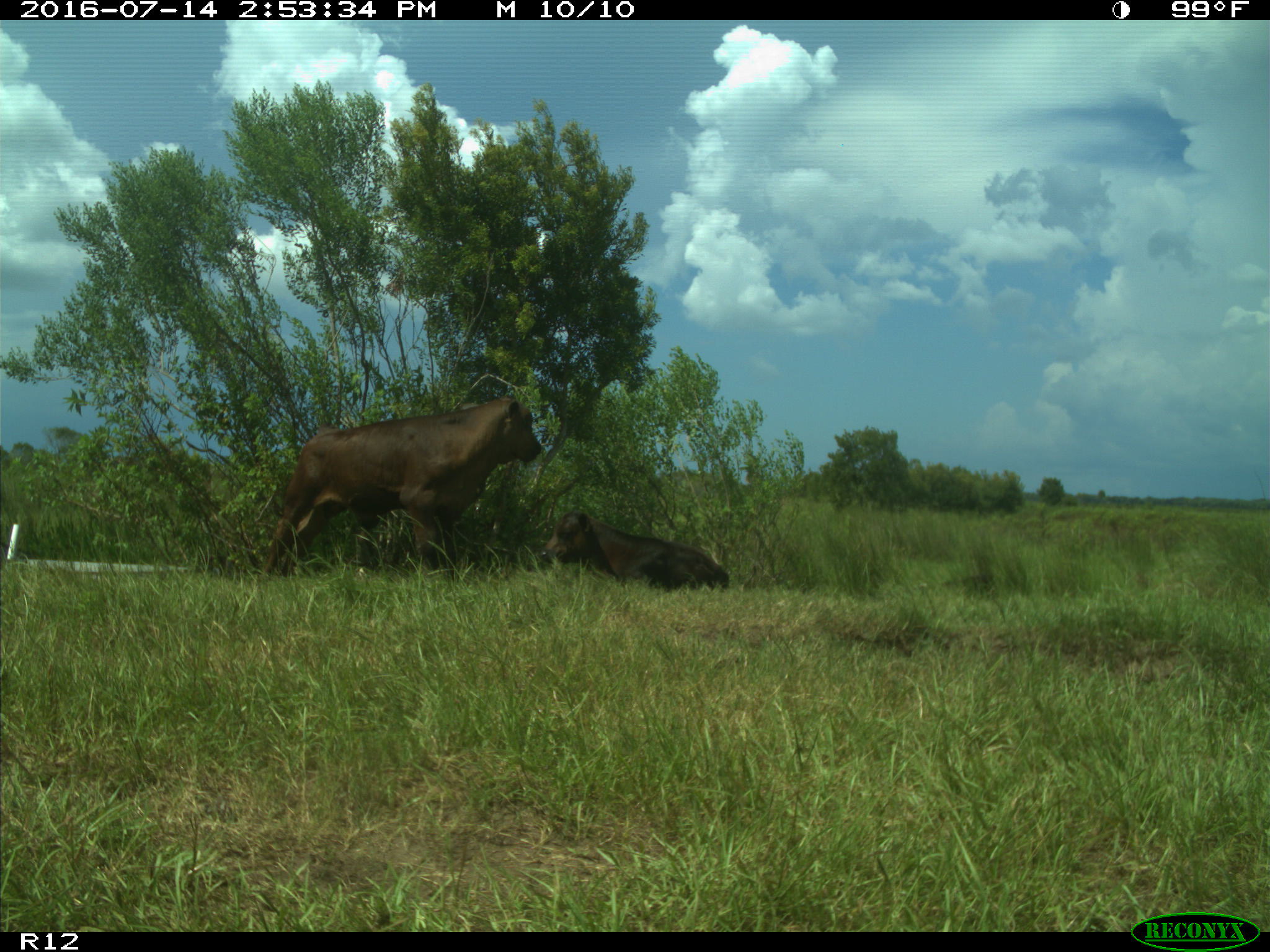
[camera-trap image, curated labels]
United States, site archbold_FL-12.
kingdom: Animalia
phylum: Chordata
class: Mammalia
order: Artiodactyla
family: Bovidae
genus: Bos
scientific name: Bos taurus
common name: domestic cow